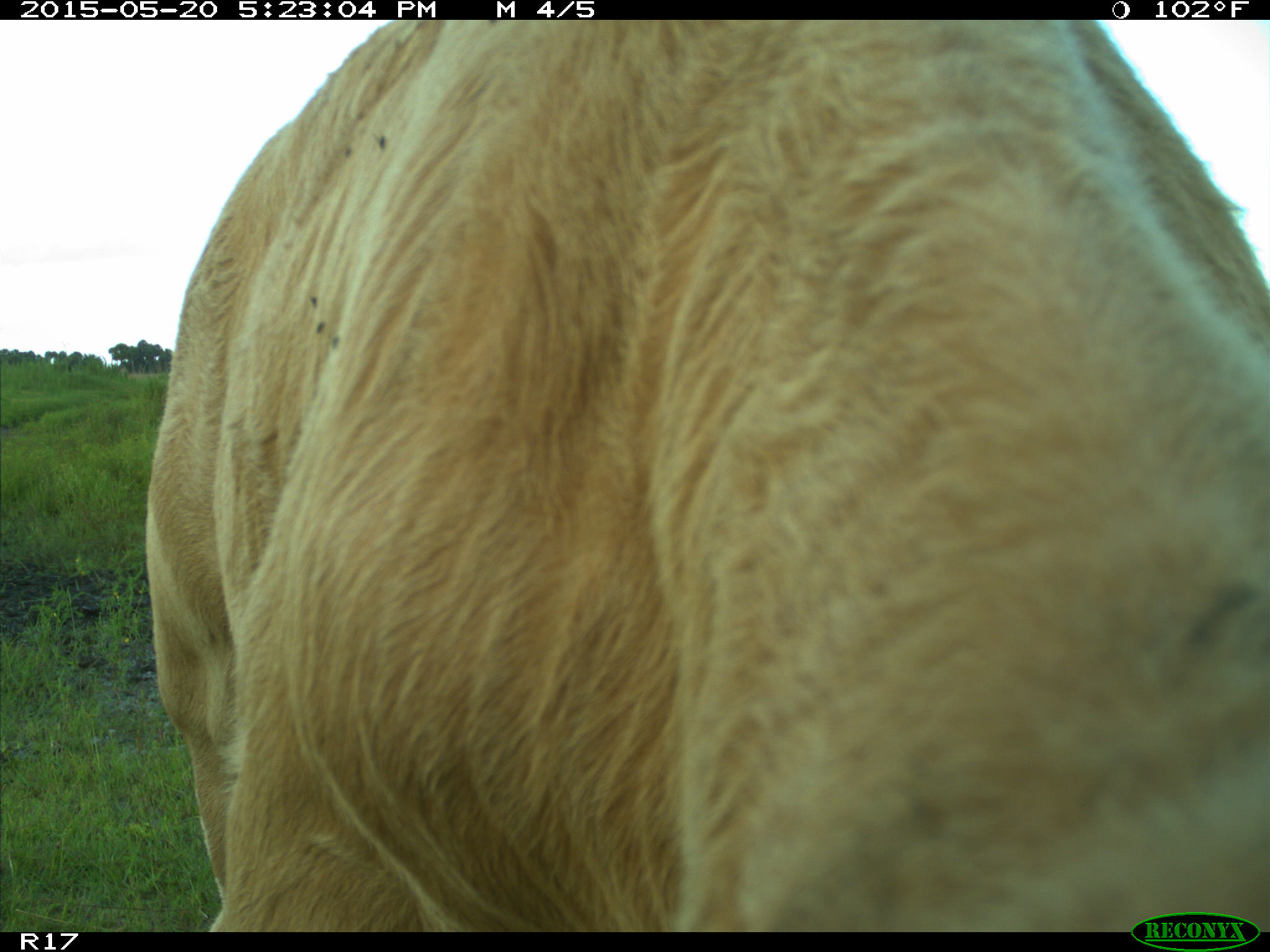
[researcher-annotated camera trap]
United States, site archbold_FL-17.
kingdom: Animalia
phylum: Chordata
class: Mammalia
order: Artiodactyla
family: Bovidae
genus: Bos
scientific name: Bos taurus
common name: domestic cow